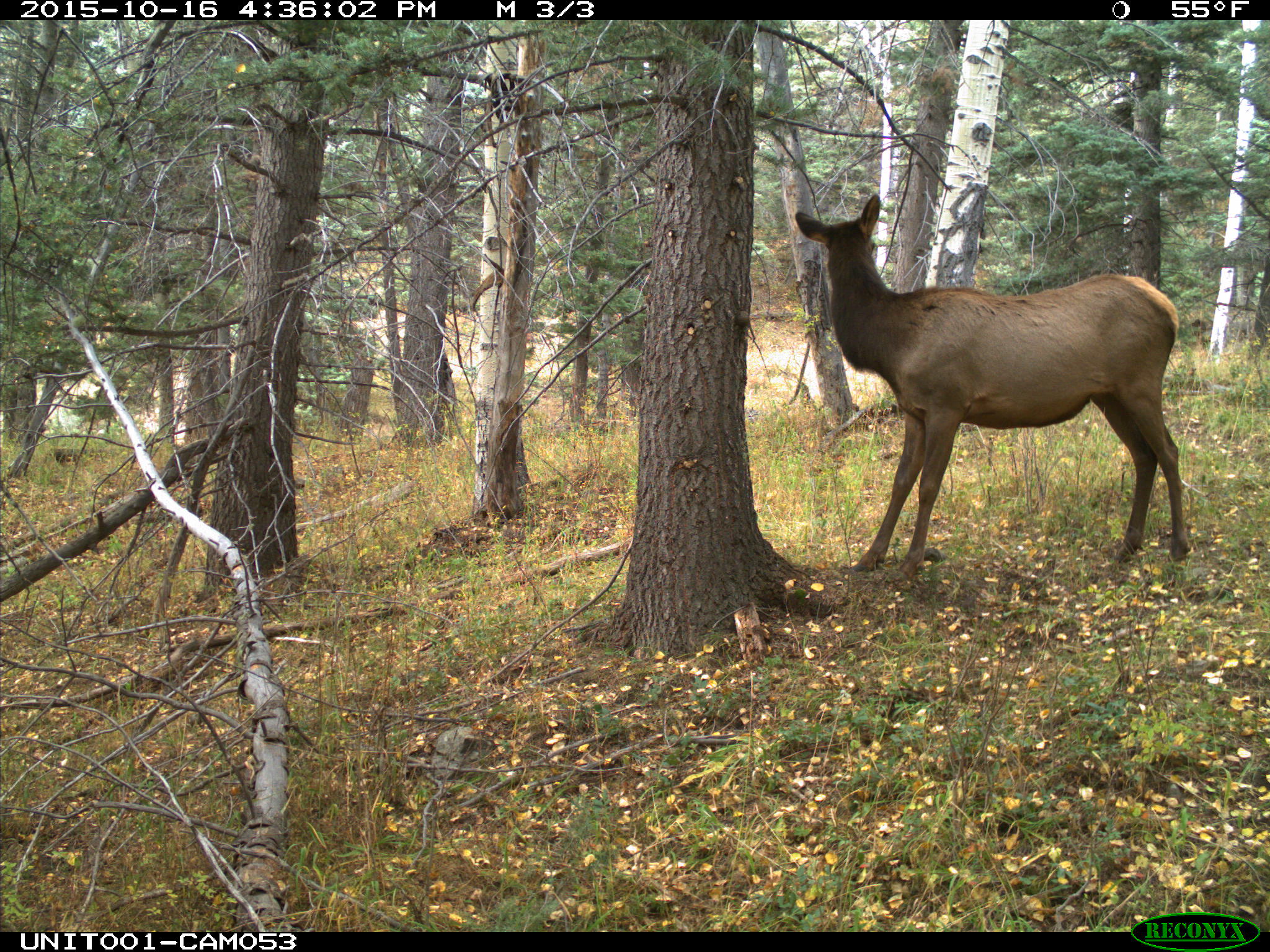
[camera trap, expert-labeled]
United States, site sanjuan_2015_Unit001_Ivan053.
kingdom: Animalia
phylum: Chordata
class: Mammalia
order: Artiodactyla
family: Cervidae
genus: Cervus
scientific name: Cervus elaphus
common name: red deer